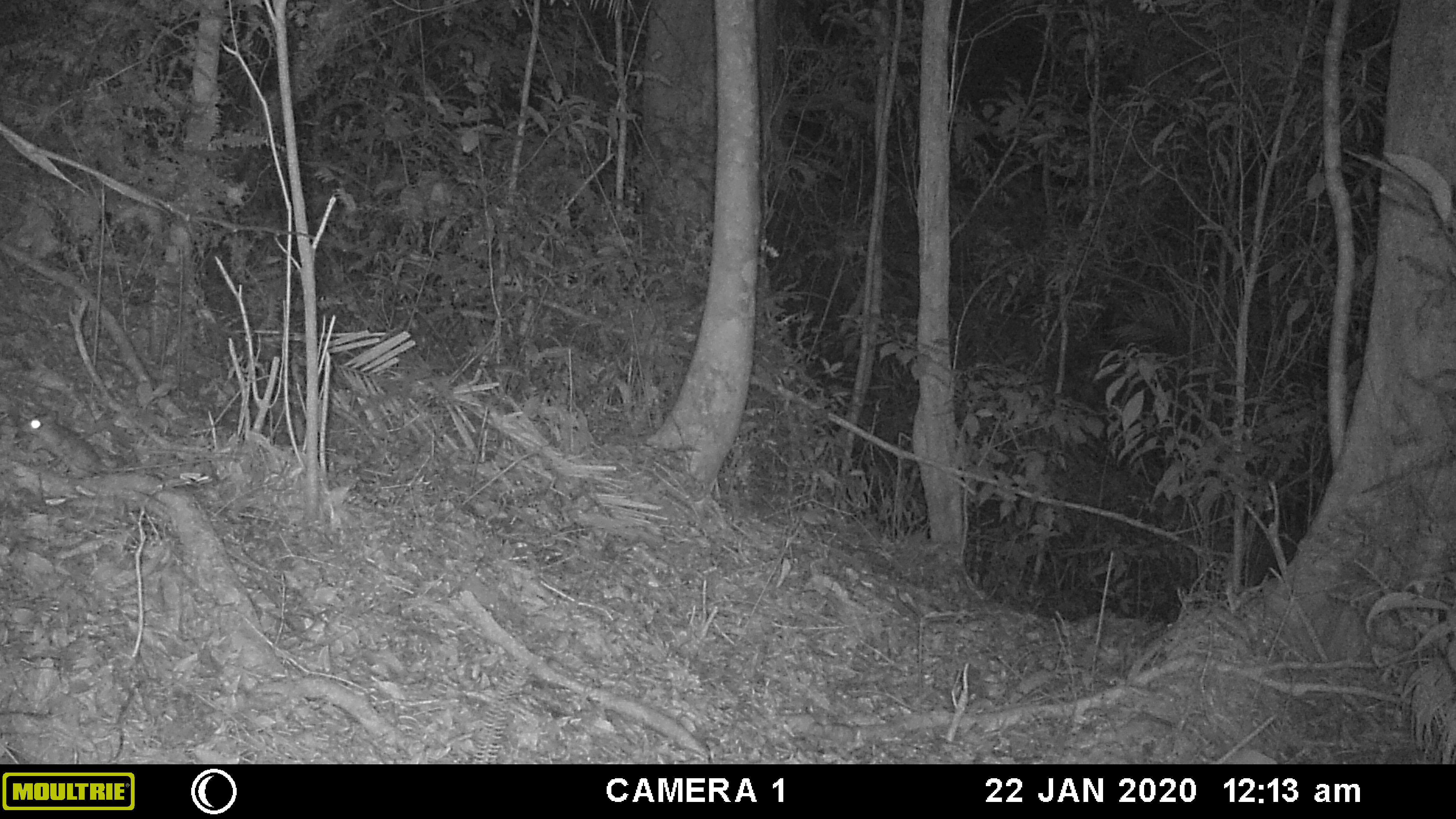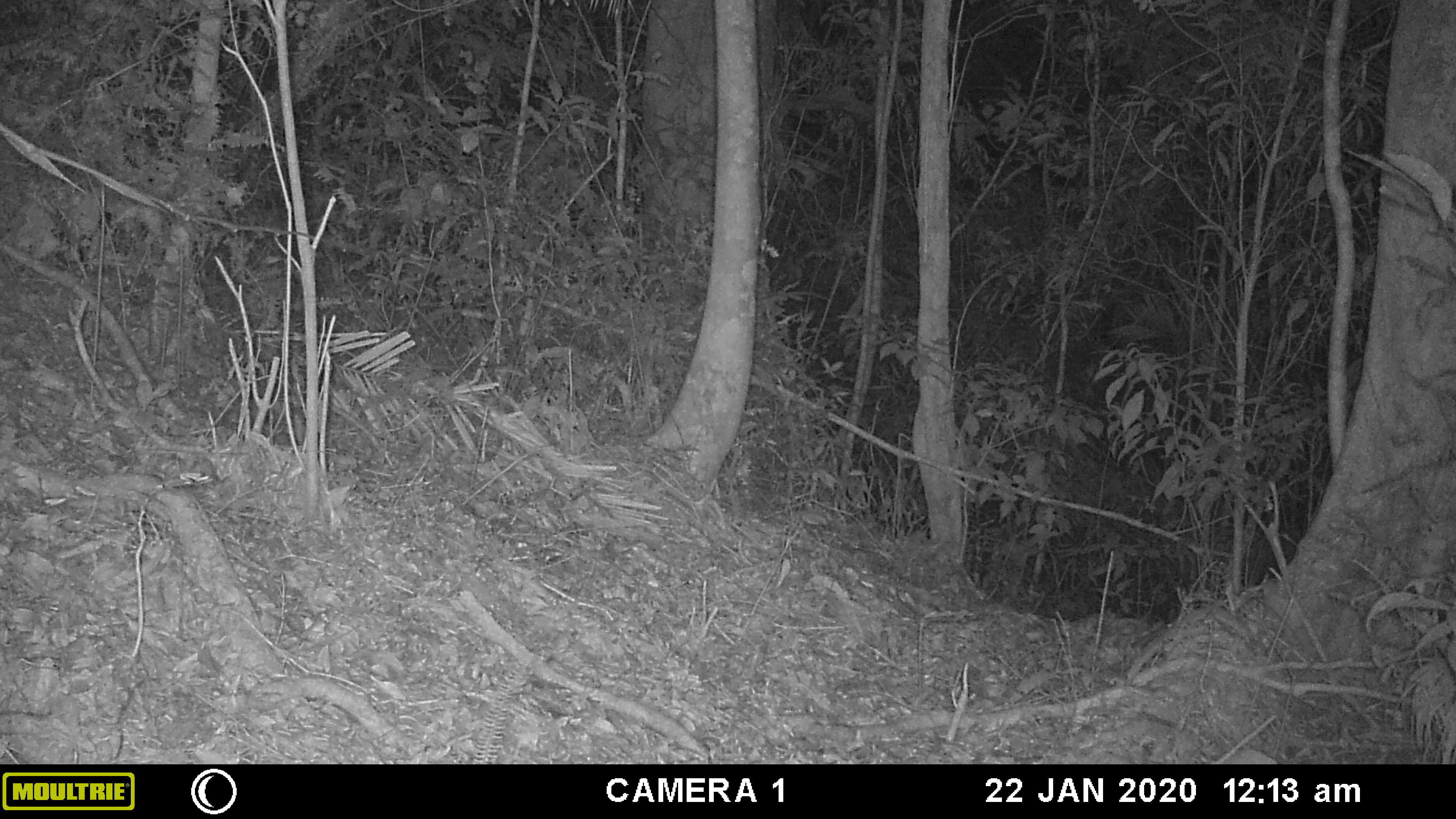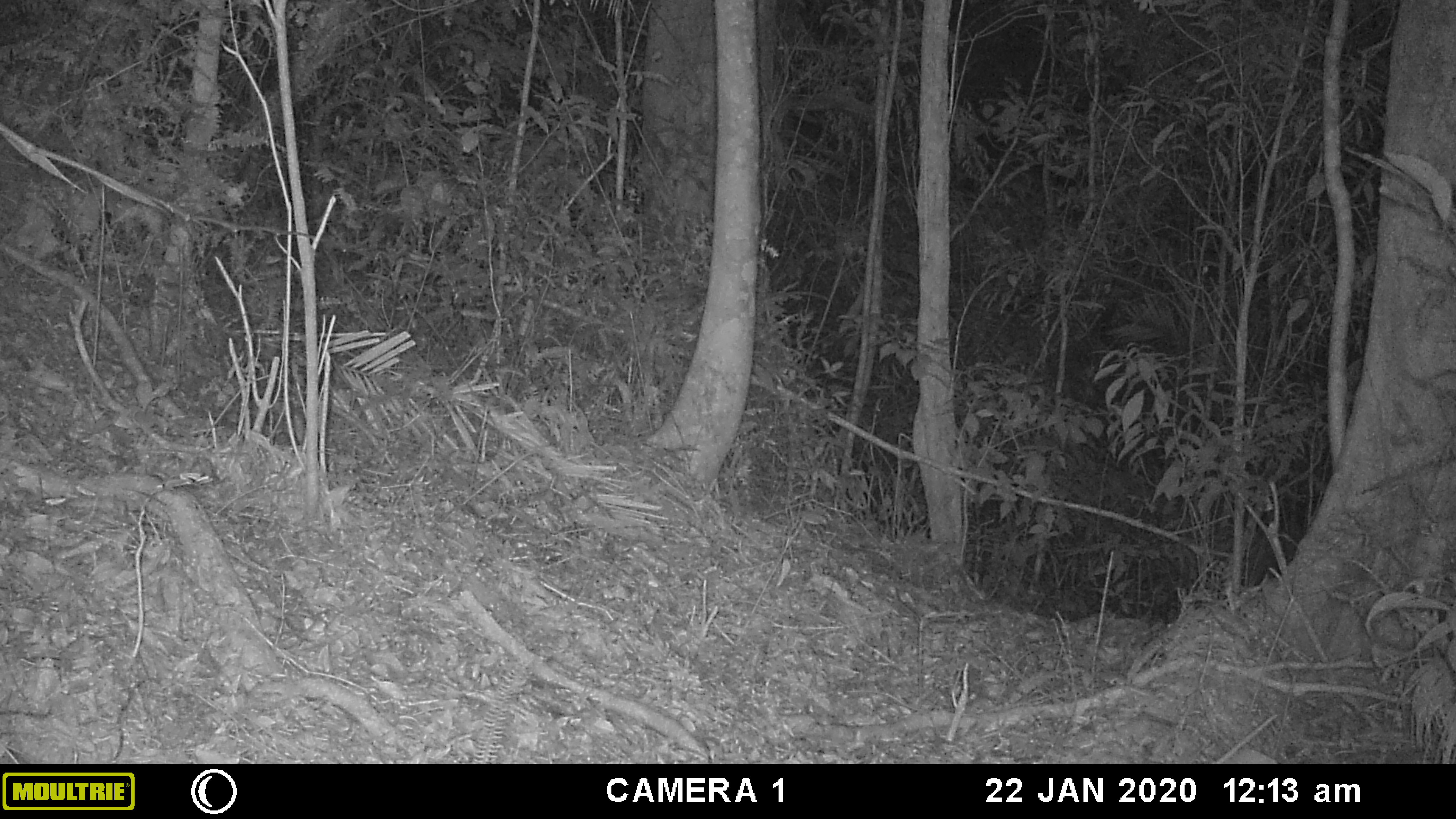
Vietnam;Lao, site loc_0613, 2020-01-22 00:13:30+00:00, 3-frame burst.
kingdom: Animalia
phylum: Chordata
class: Mammalia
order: Rodentia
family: Muridae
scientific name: Muridae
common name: old-world mice and rats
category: unidentified murid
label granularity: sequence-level